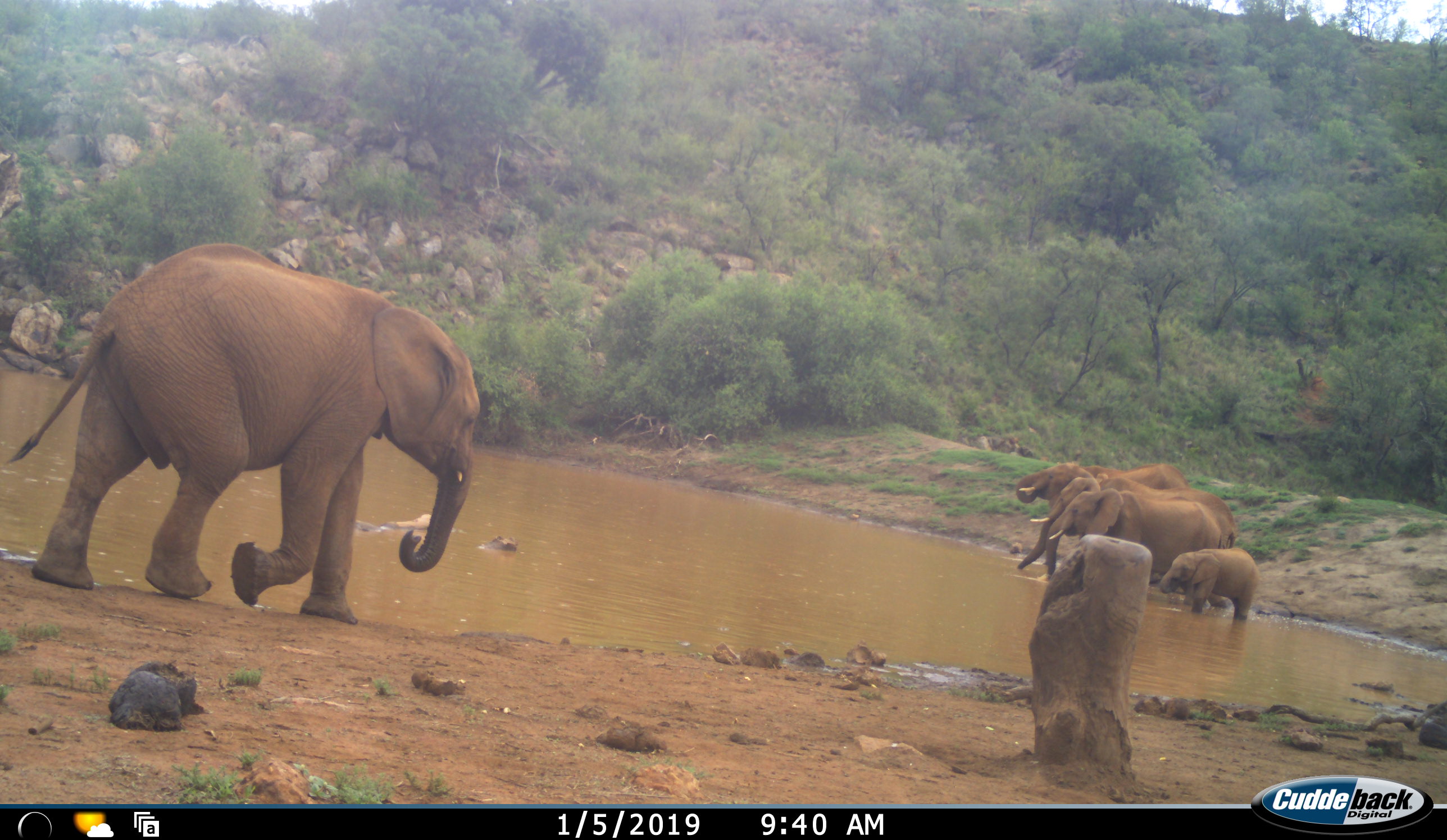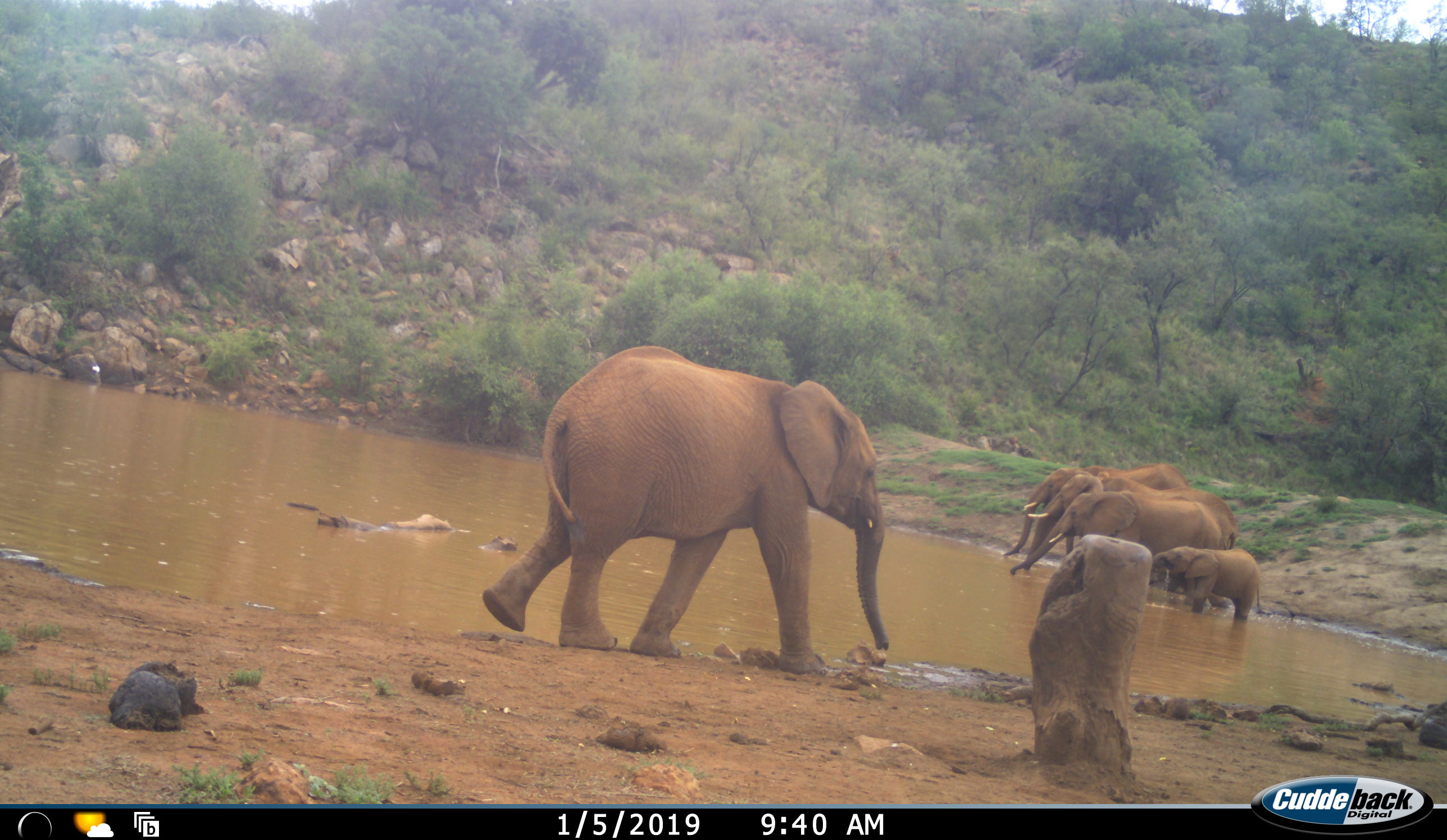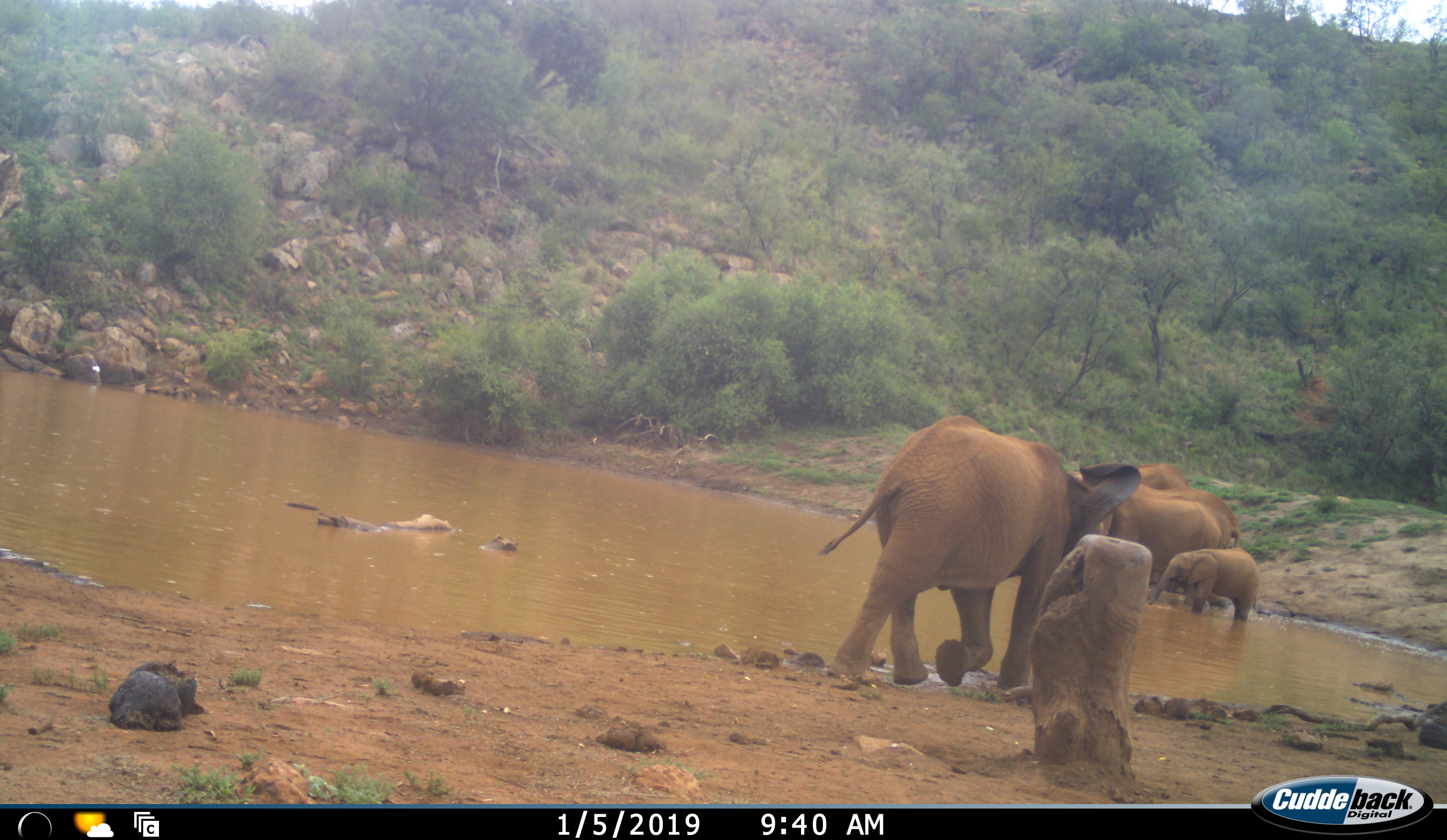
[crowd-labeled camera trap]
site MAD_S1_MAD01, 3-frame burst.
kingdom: Animalia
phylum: Chordata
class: Mammalia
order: Proboscidea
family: Elephantidae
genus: Loxodonta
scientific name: Loxodonta africana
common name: african bush elephant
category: elephant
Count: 5.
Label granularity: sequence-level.